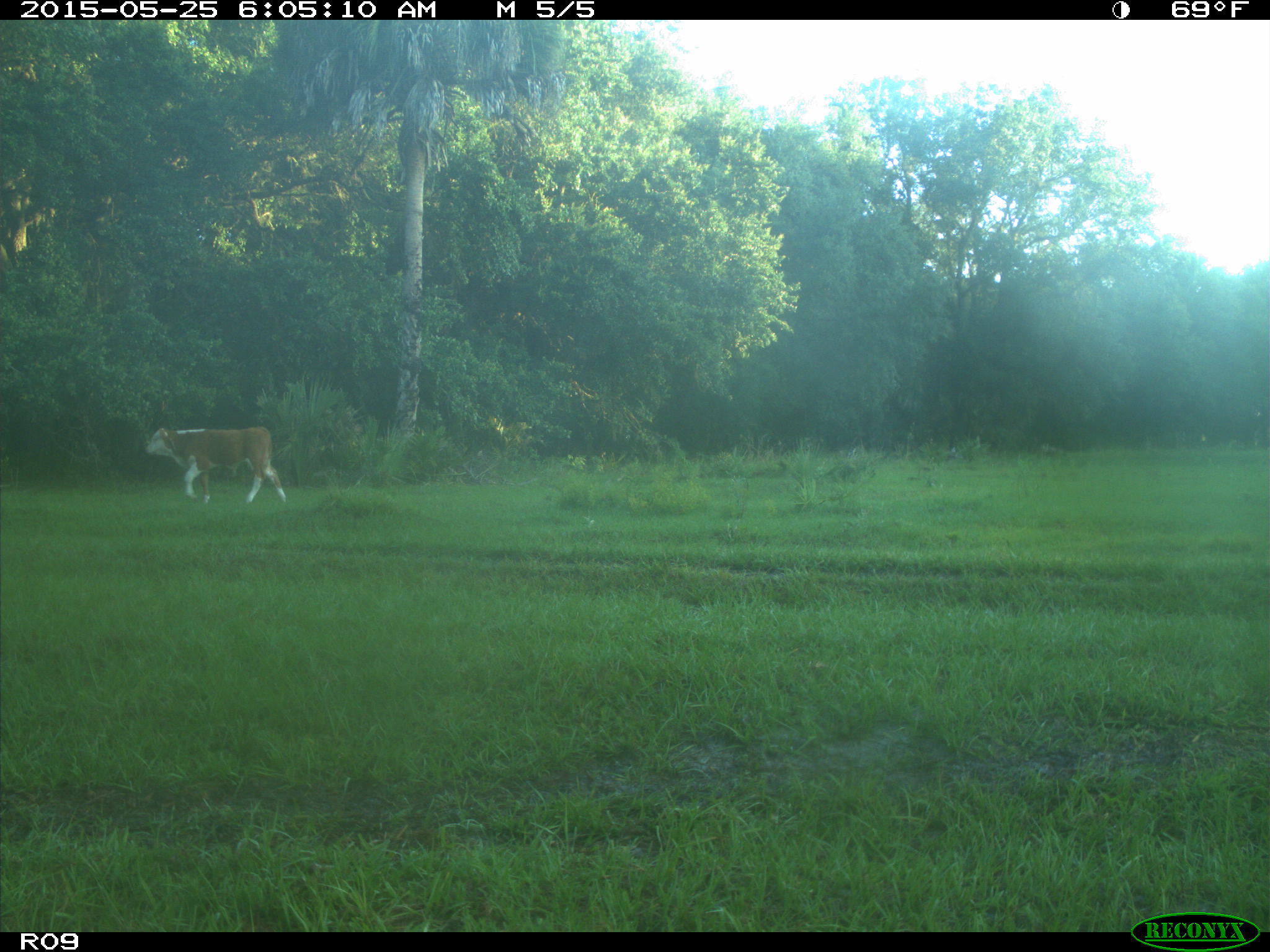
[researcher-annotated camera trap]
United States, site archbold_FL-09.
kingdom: Animalia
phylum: Chordata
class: Mammalia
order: Artiodactyla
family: Bovidae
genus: Bos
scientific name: Bos taurus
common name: domestic cow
Bos taurus (domestic cow).